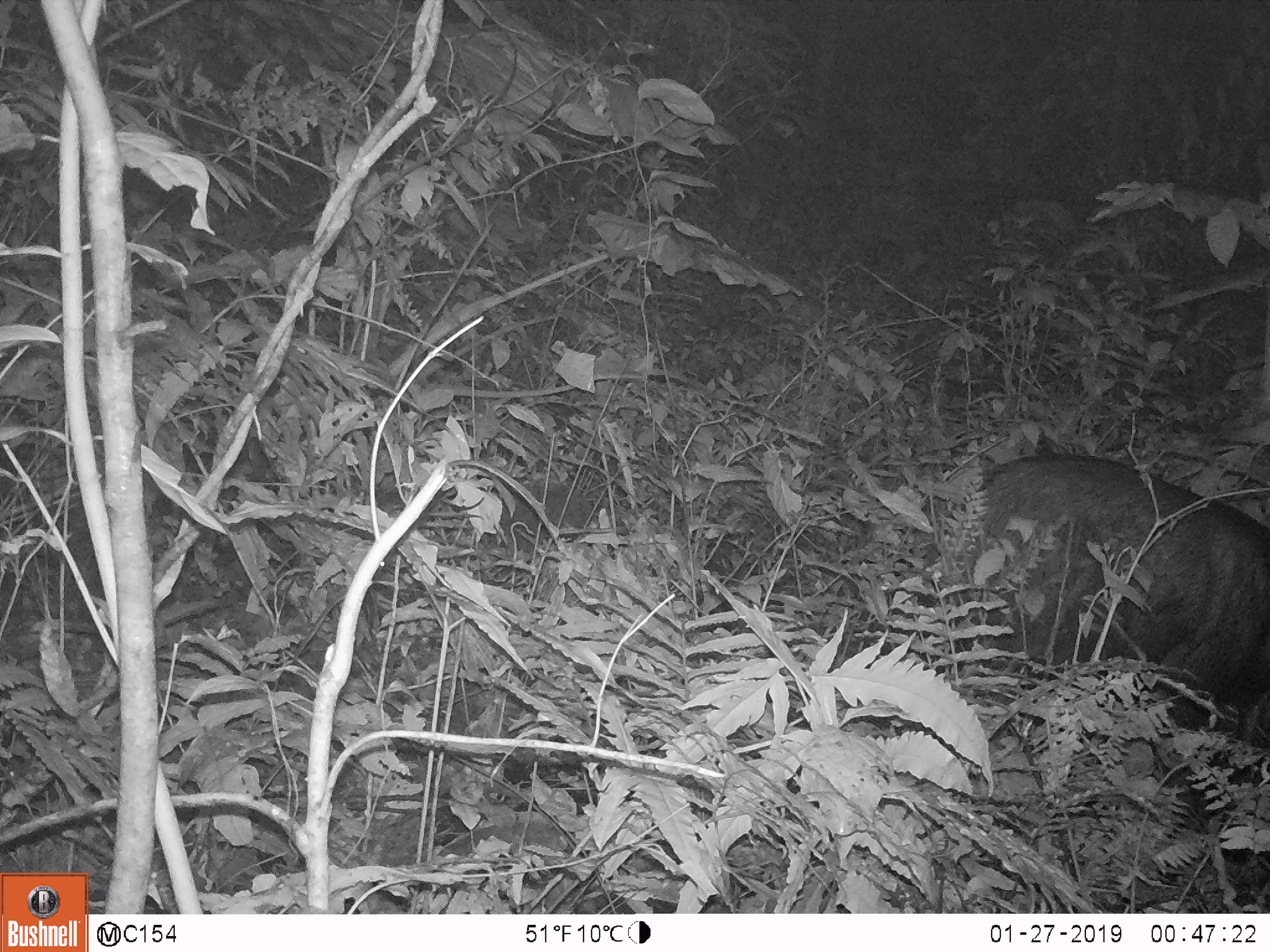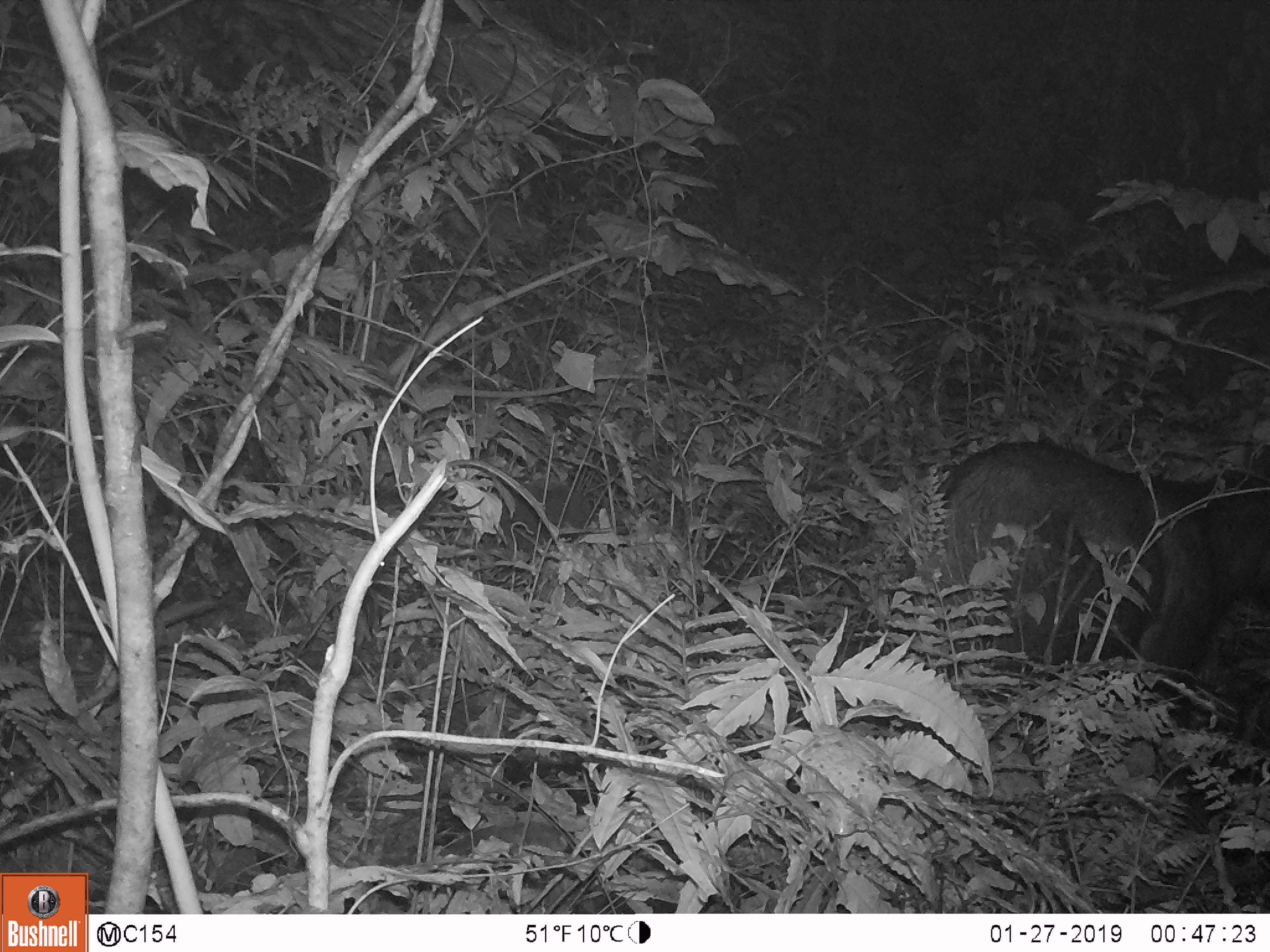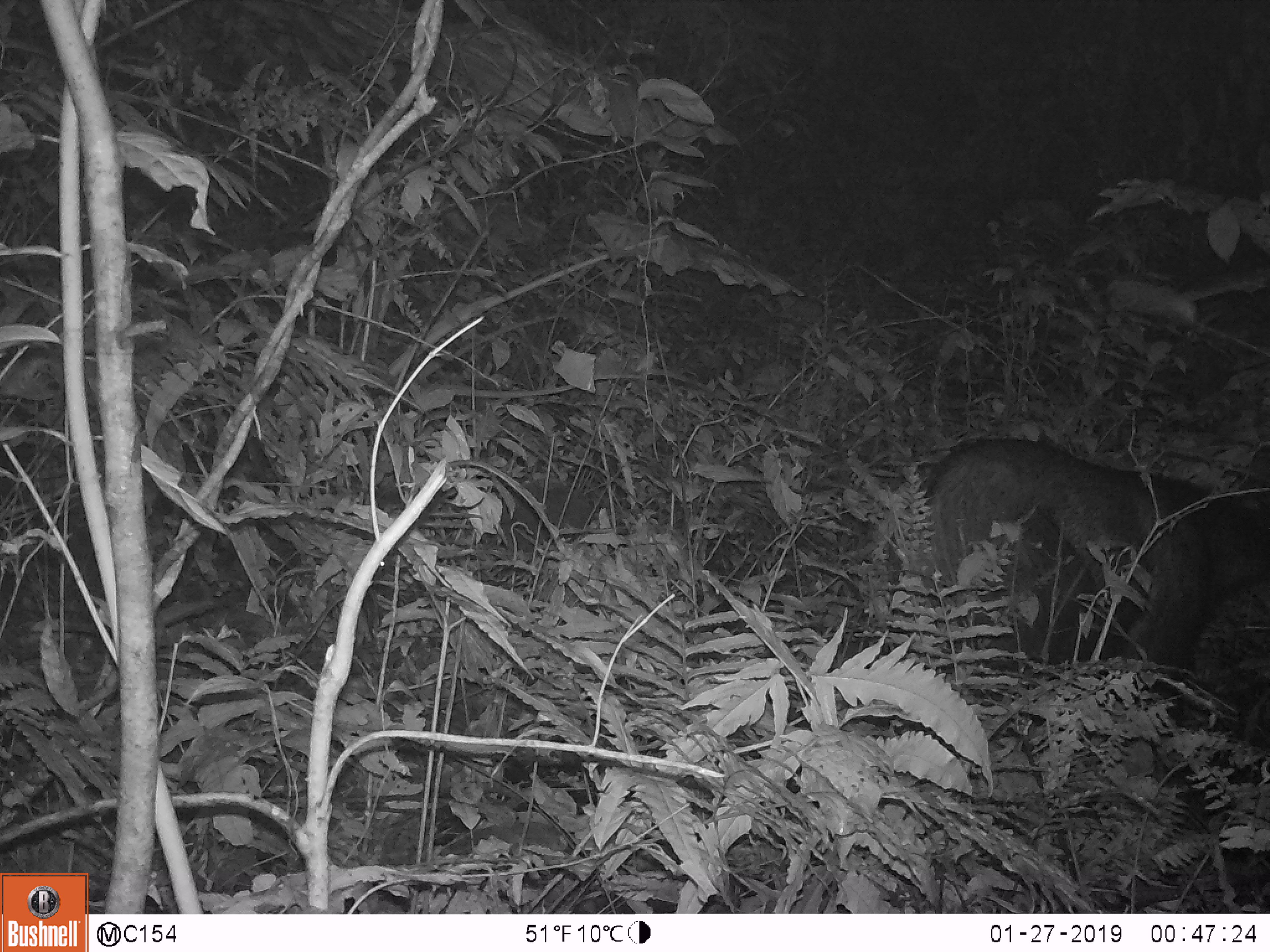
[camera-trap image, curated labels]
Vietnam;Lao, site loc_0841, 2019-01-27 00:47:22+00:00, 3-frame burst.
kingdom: Animalia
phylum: Chordata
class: Mammalia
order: Artiodactyla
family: Bovidae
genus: Capricornis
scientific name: Capricornis sumatraensis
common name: chinese serow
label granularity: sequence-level